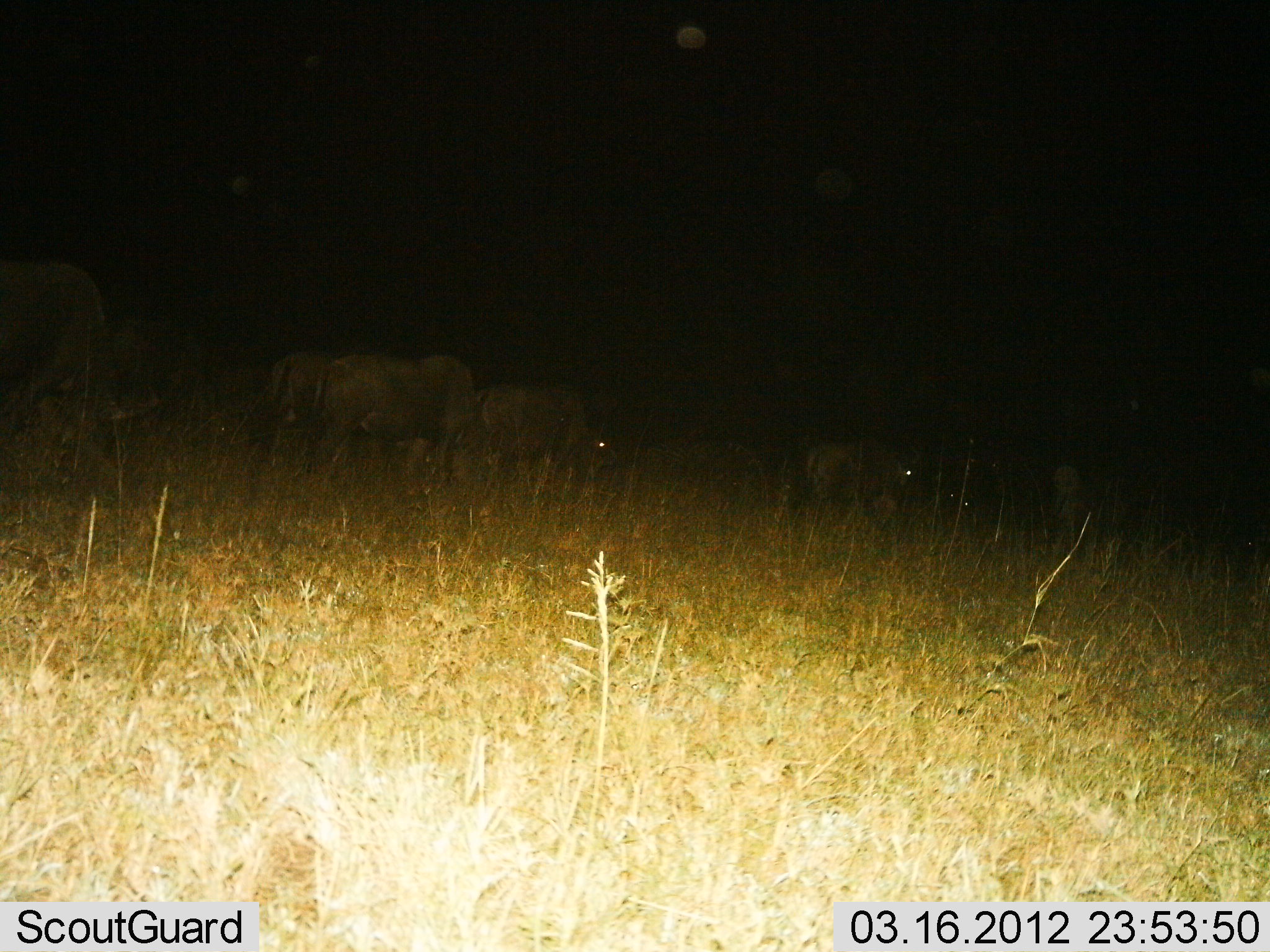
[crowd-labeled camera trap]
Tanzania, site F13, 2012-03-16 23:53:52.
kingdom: Animalia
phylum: Chordata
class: Mammalia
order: Artiodactyla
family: Bovidae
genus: Connochaetes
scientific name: Connochaetes taurinus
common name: blue wildebeest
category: wildebeest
Wildebeest (blue wildebeest) (Connochaetes taurinus), count 5. Behavior (volunteer vote fractions): standing 43%, resting 5%, moving 38%, interacting 0%. Young present (vote fraction): 0%. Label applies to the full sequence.